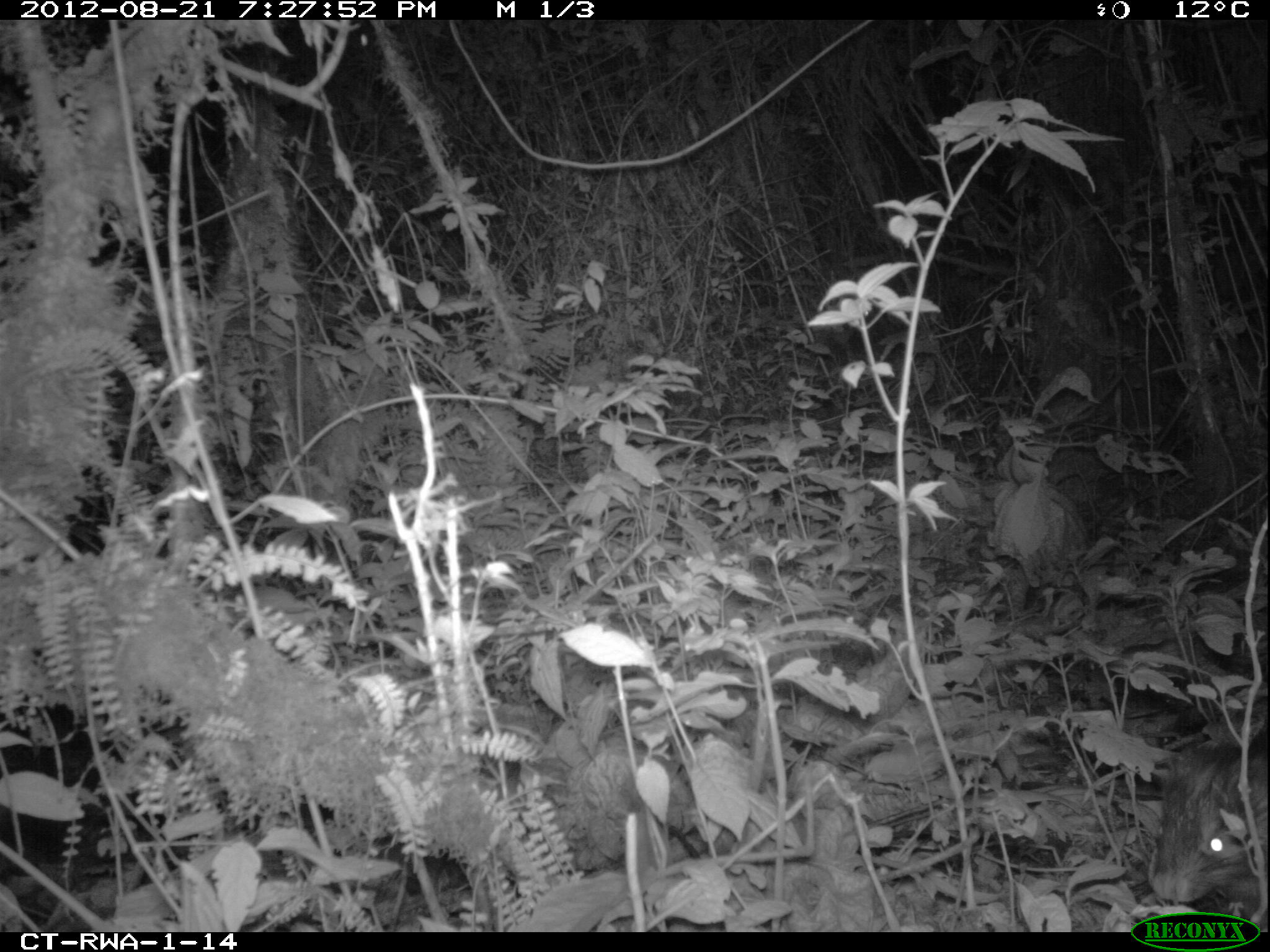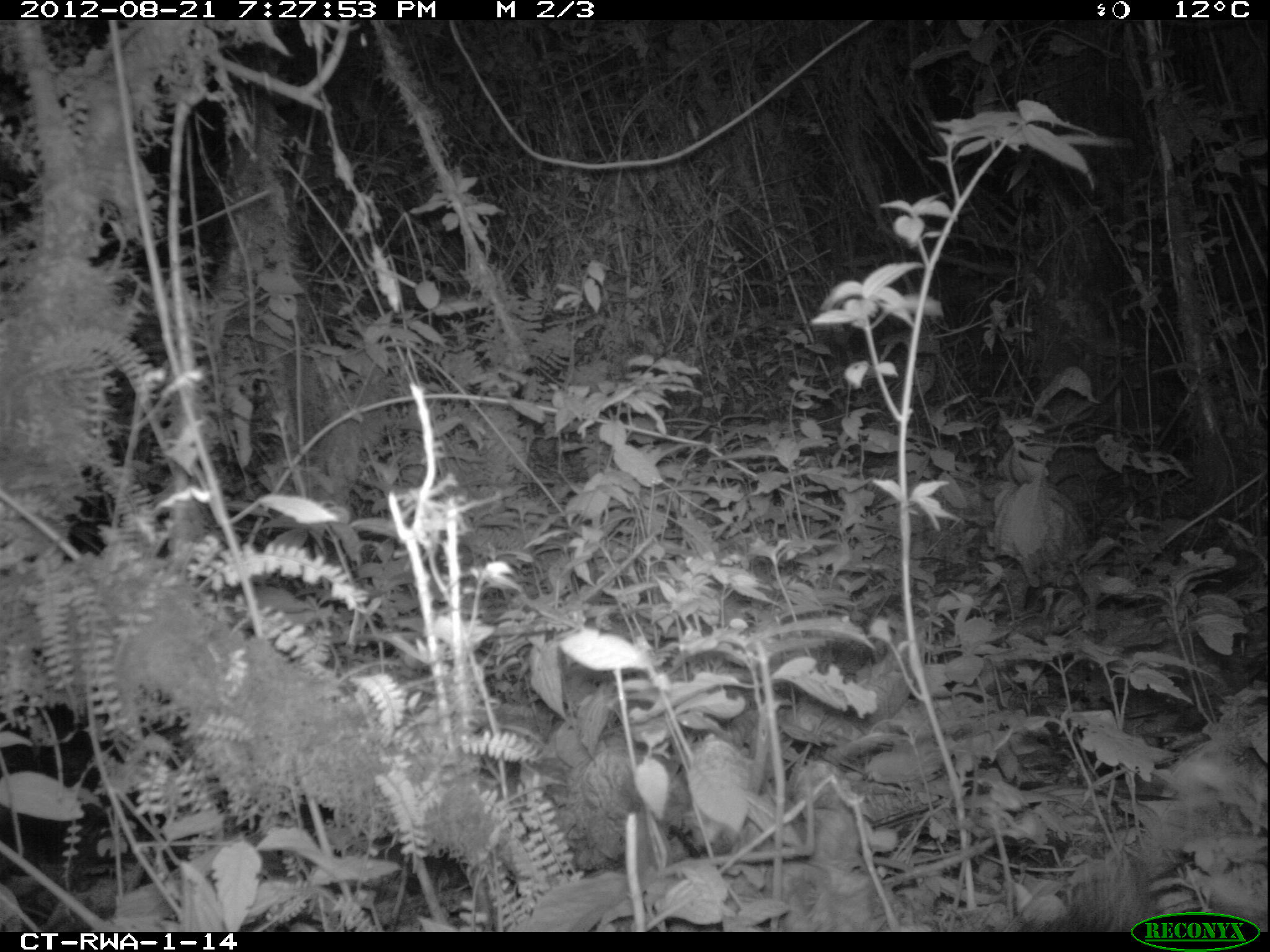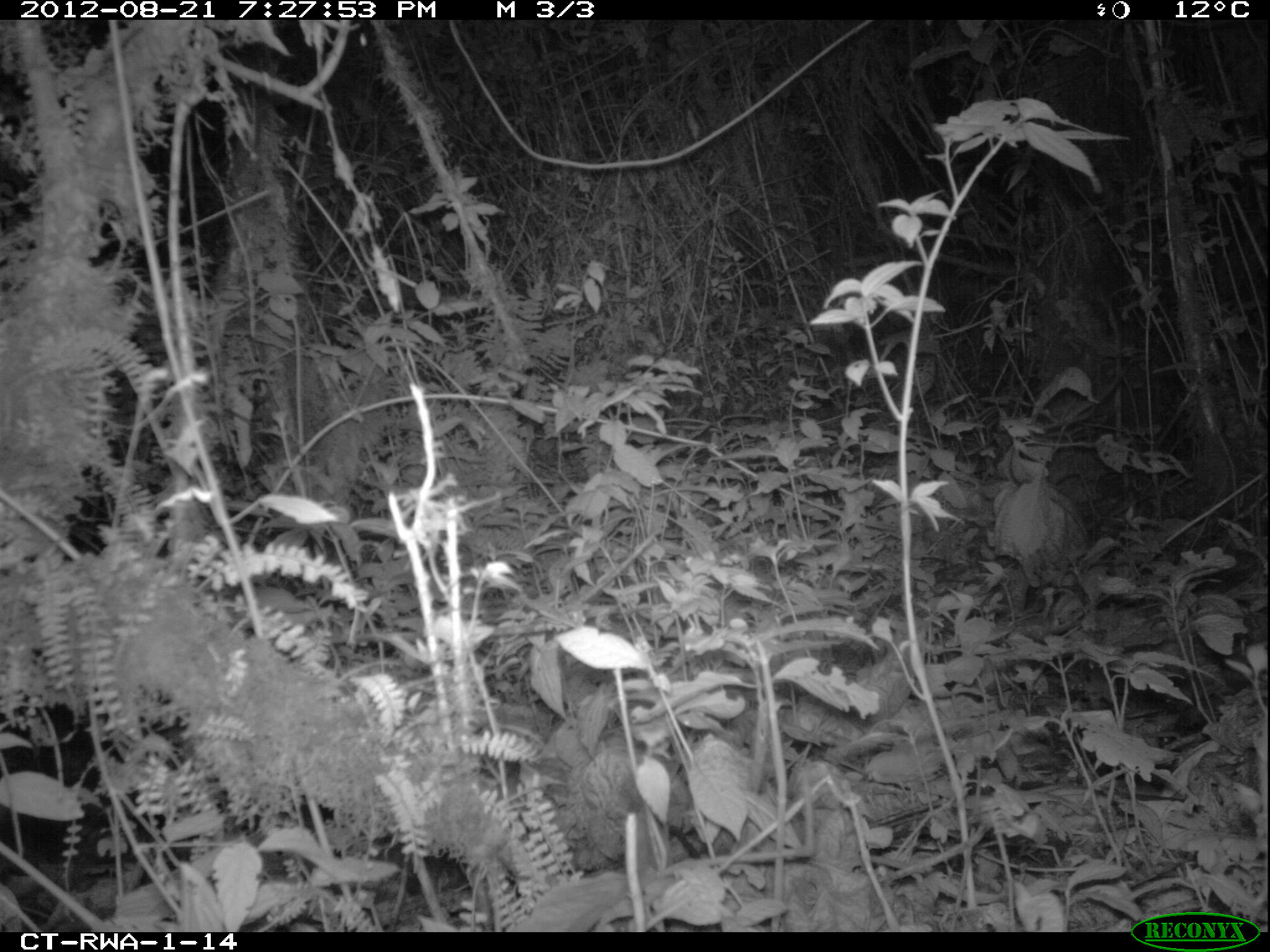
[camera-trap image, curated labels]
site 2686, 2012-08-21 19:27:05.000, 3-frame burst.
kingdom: Animalia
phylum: Chordata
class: Mammalia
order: Rodentia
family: Hystricidae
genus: Atherurus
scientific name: Atherurus africanus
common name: african brush-tailed porcupine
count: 1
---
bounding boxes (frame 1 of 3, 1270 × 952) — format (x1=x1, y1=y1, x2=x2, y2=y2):
atherurus africanus: (x1=1145, y1=744, x2=1269, y2=908)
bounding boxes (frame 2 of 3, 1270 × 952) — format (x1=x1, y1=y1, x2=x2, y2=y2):
atherurus africanus: (x1=1017, y1=853, x2=1165, y2=932)